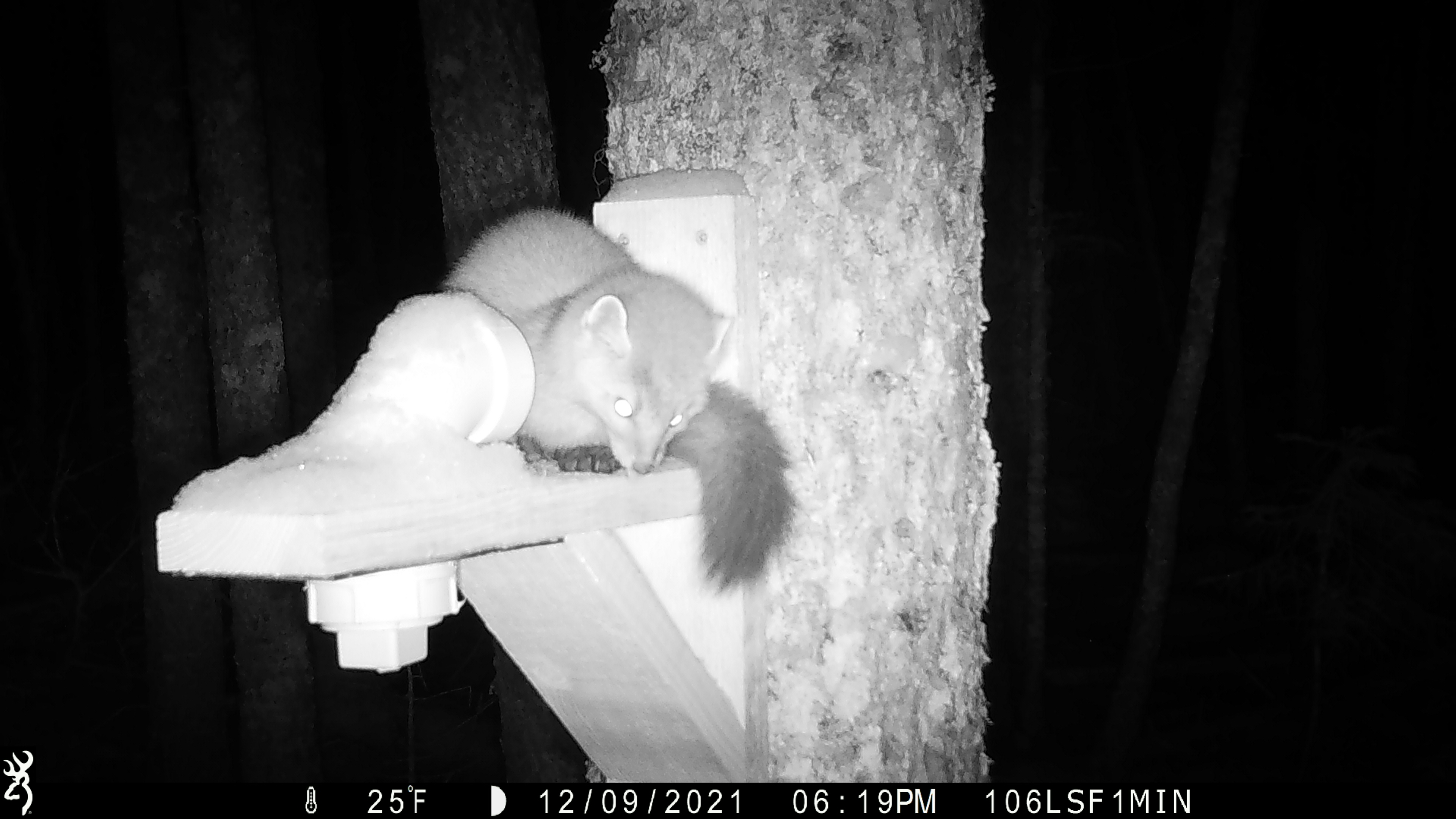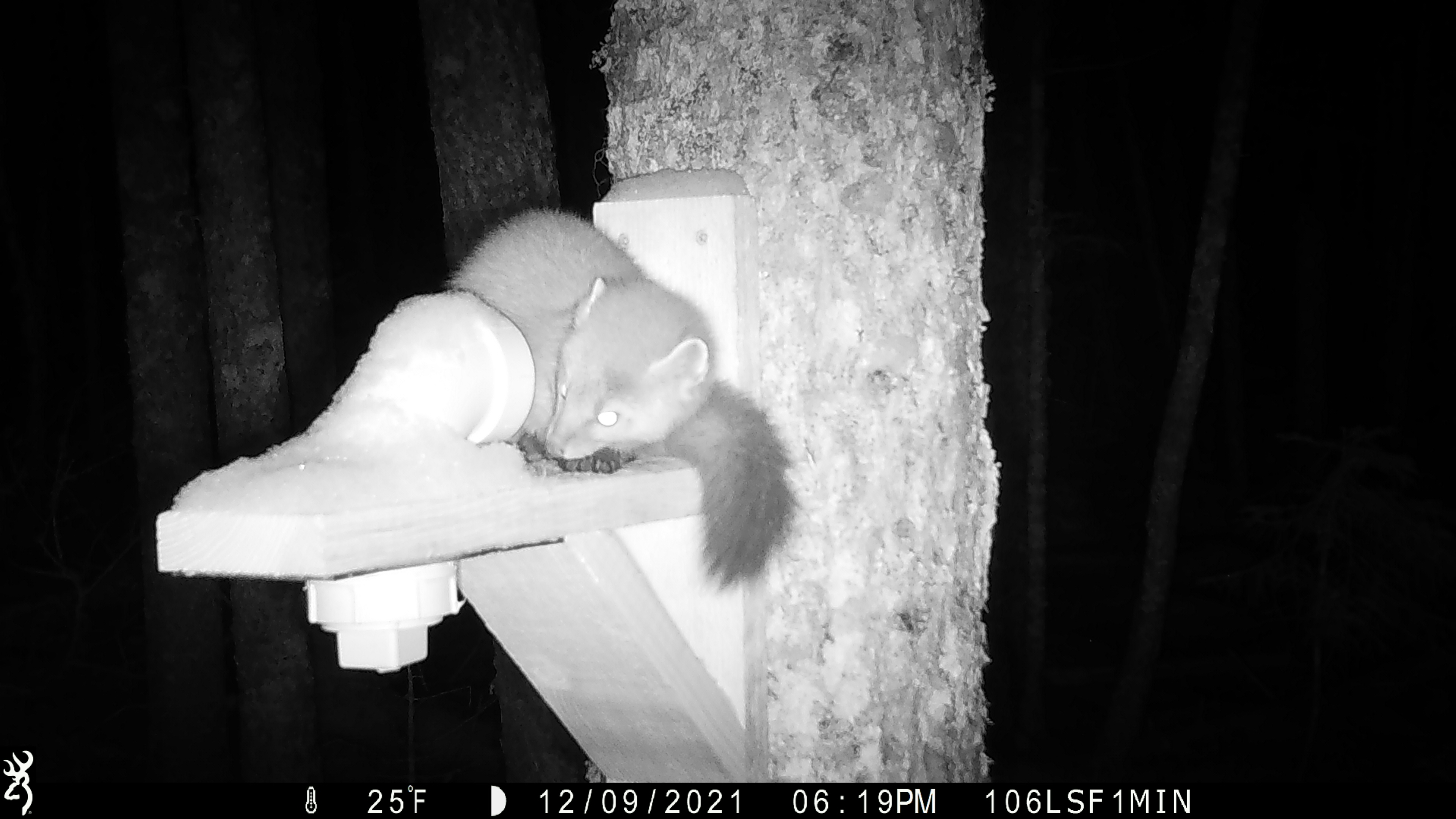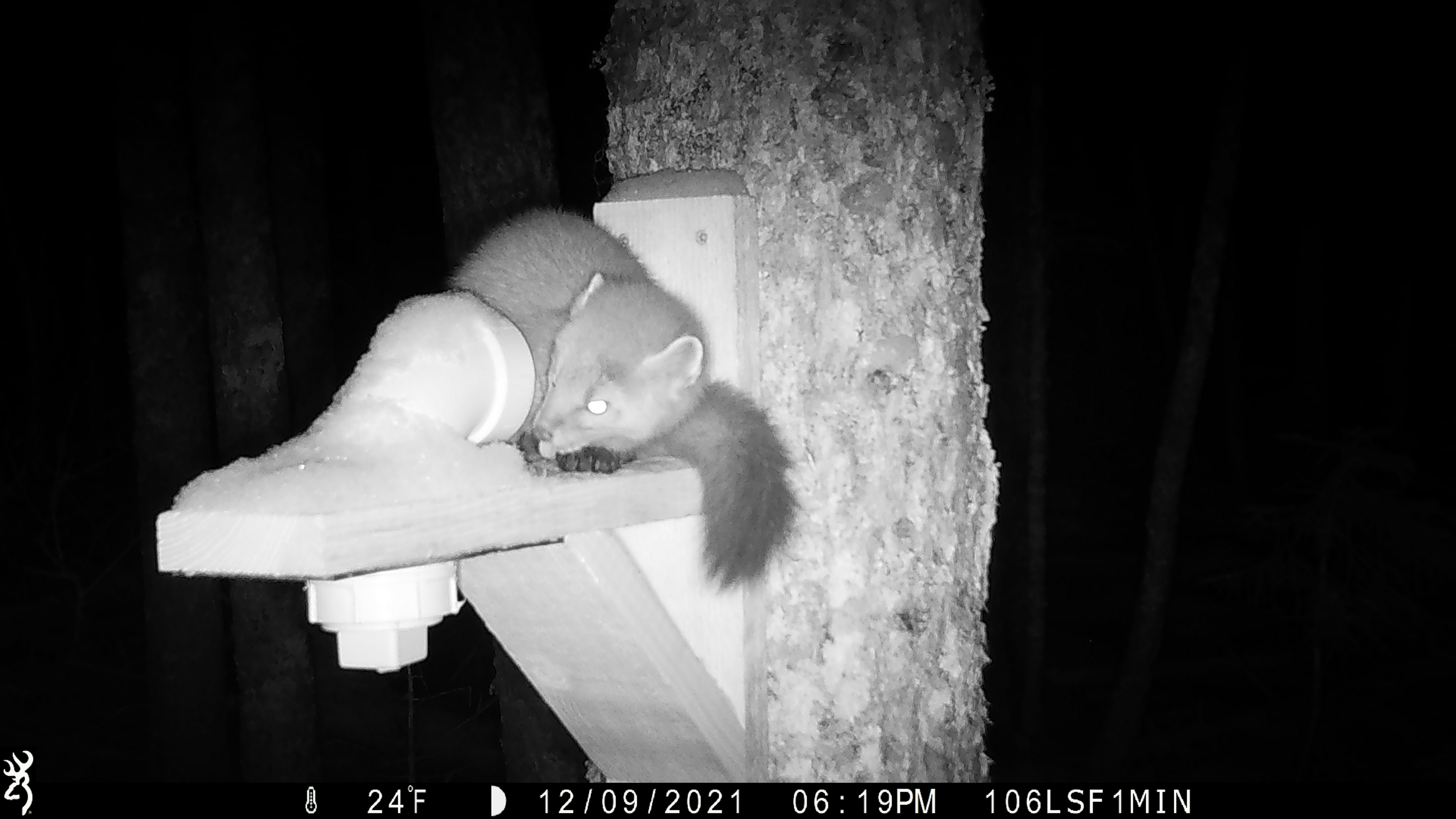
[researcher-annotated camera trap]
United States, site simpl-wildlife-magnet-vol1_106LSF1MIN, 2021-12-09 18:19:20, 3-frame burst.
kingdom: Animalia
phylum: Chordata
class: Mammalia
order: Carnivora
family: Mustelidae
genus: Martes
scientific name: Martes americana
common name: american marten